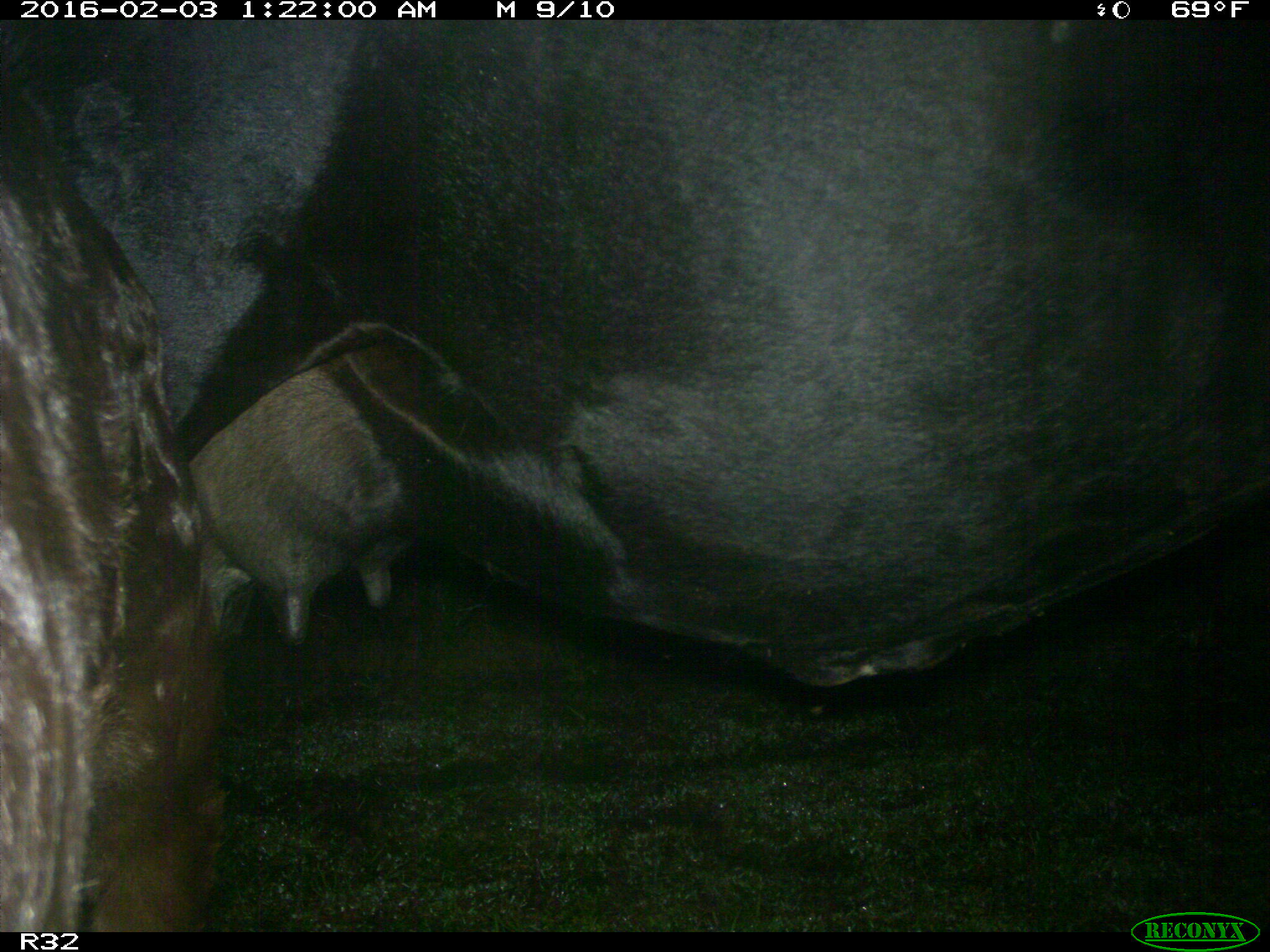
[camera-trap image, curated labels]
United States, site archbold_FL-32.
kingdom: Animalia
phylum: Chordata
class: Mammalia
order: Artiodactyla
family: Bovidae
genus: Bos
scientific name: Bos taurus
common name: domestic cow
Bos taurus (domestic cow).